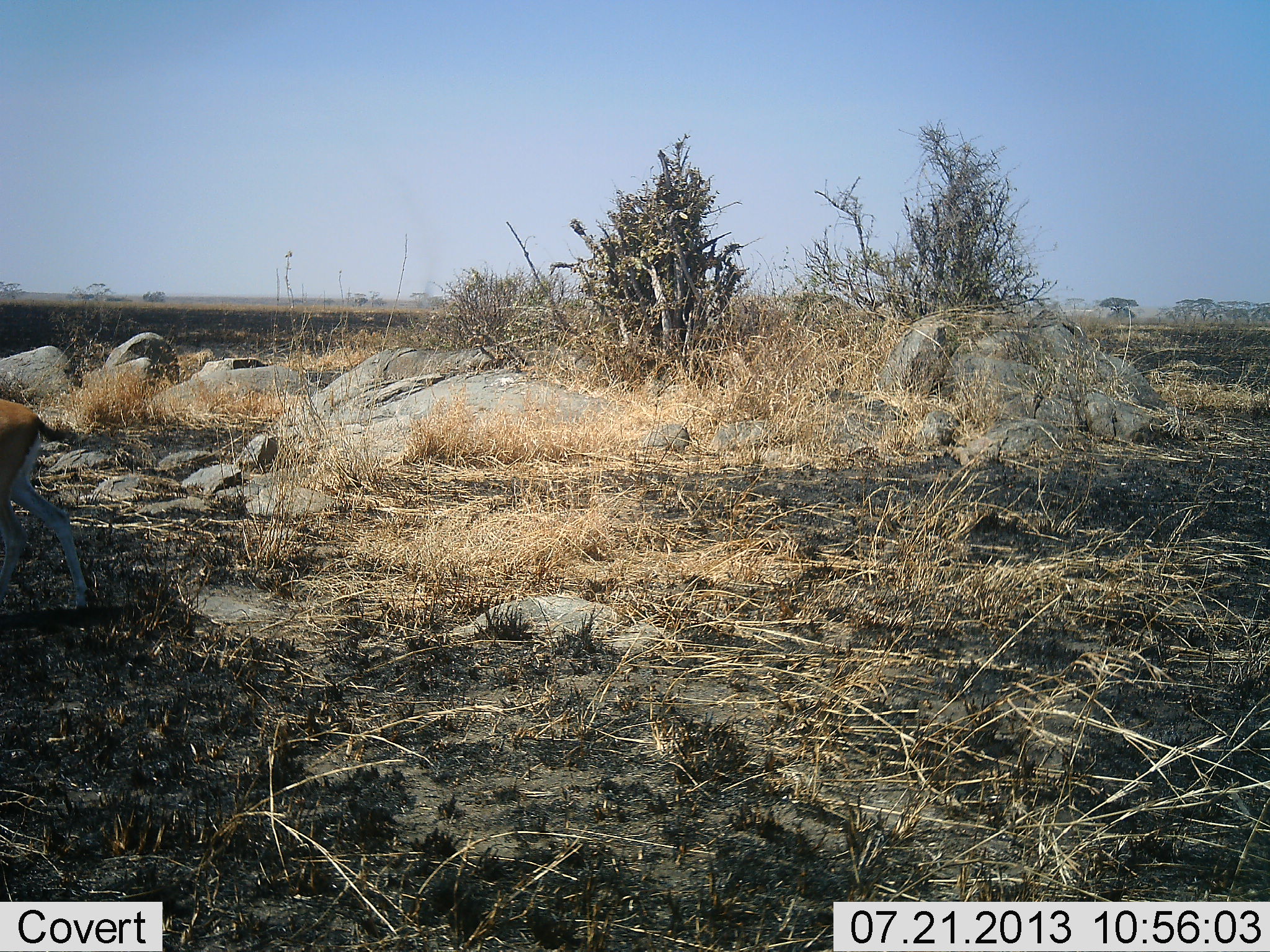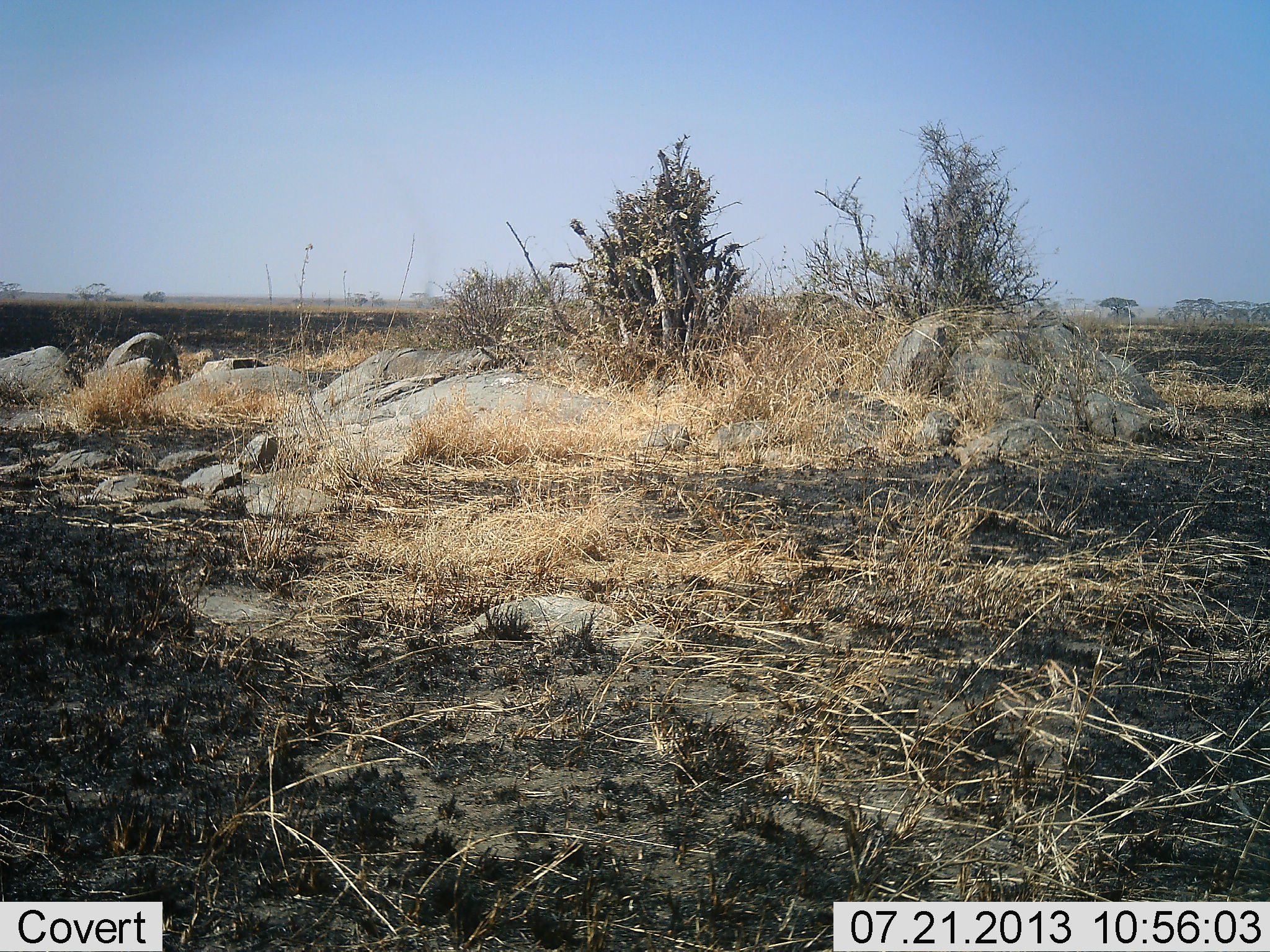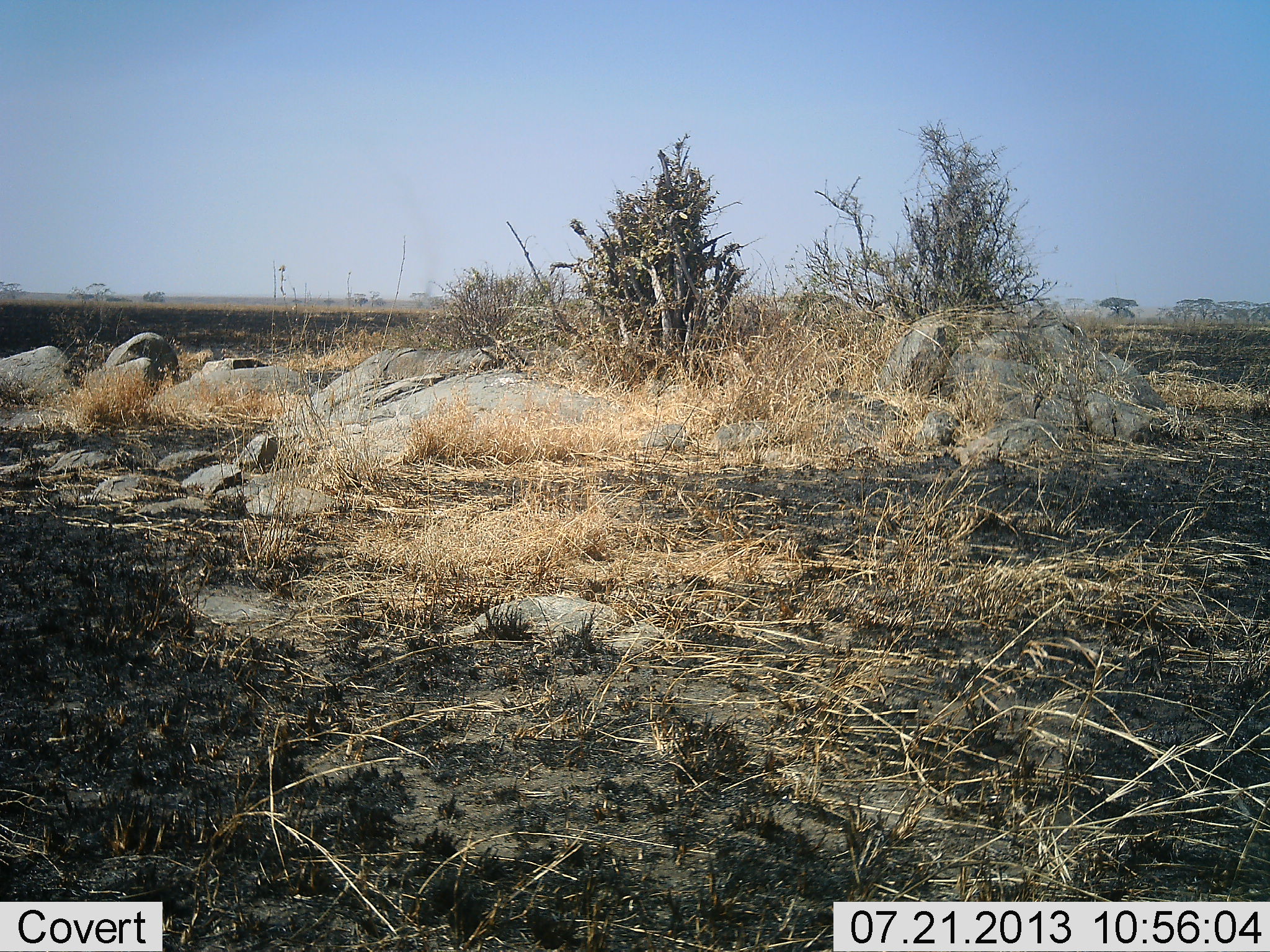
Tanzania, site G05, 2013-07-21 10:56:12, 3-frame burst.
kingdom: Animalia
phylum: Chordata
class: Mammalia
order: Artiodactyla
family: Bovidae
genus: Eudorcas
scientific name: Eudorcas thomsonii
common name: thomson's gazelle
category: gazellethomsons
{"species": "gazellethomsons (thomson's gazelle) (Eudorcas thomsonii)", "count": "1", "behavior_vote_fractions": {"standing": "5%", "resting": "0%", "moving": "95%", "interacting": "0%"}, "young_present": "0%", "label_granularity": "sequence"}